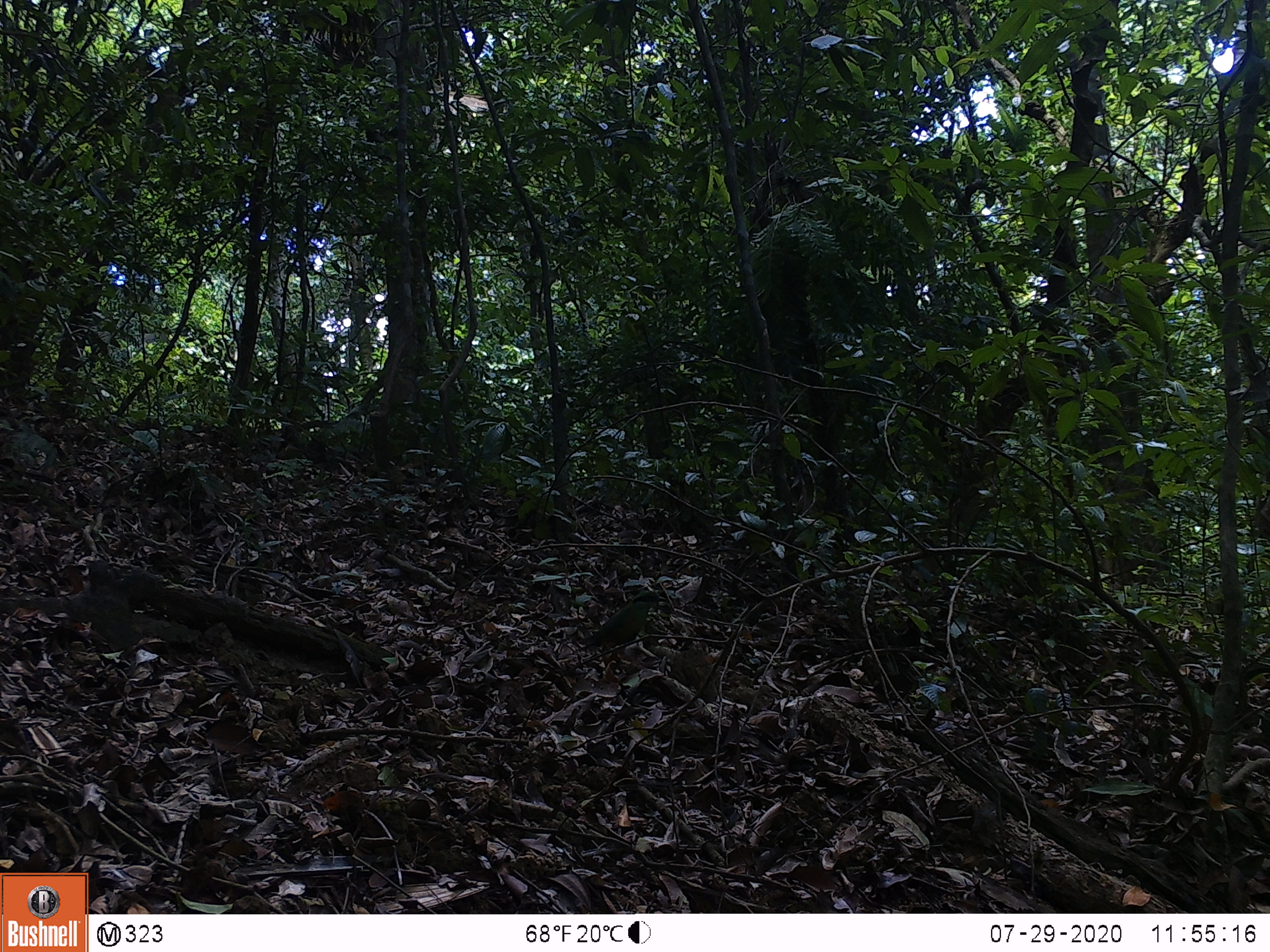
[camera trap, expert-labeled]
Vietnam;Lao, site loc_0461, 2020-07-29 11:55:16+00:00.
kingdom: Animalia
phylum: Chordata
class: Aves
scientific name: Aves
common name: bird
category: unidentified bird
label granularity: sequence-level